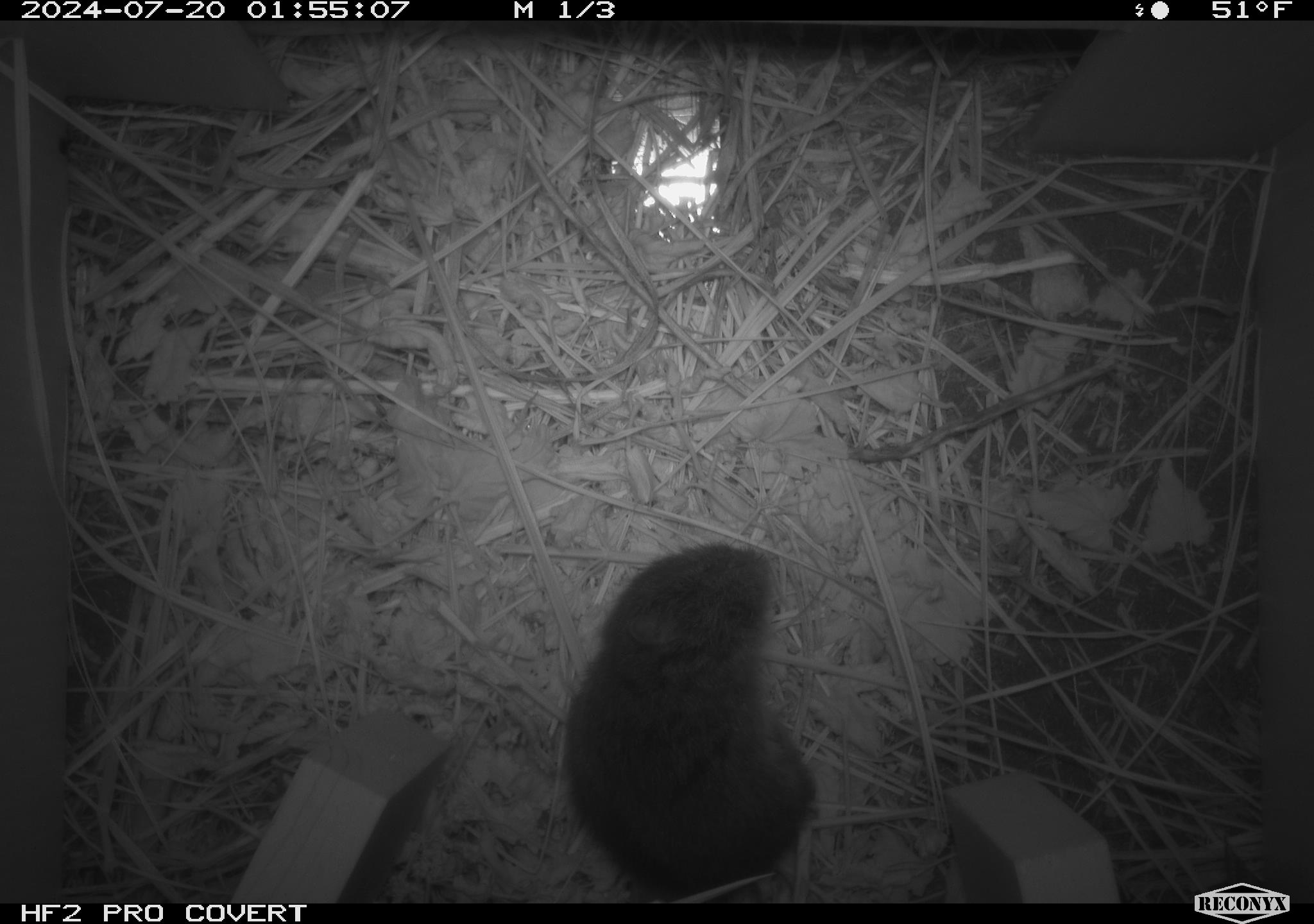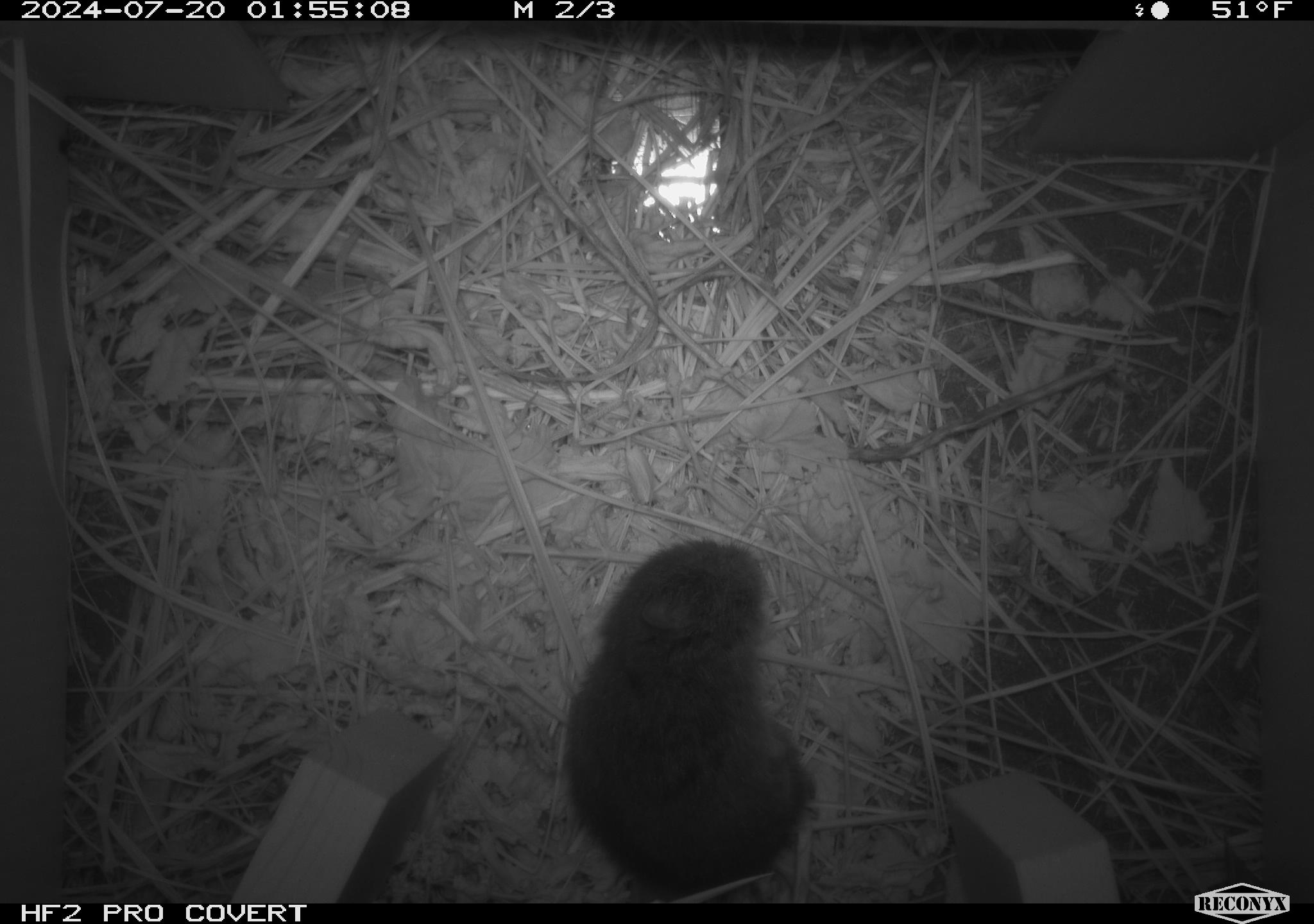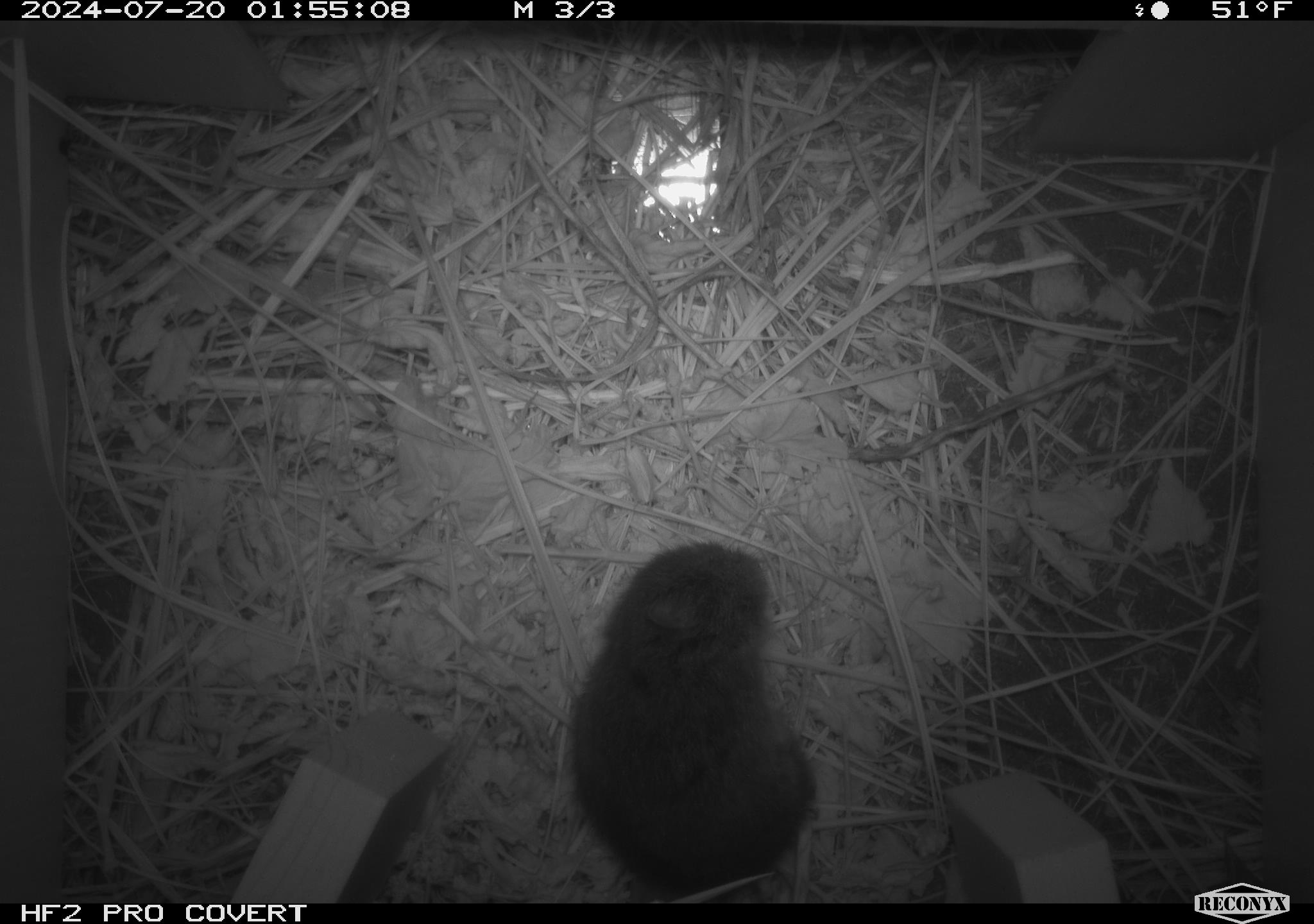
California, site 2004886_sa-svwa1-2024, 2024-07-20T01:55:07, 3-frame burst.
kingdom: Animalia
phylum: Chordata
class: Mammalia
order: Rodentia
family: Cricetidae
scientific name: Arvicolinae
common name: voles, lemmings, and muskrats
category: arvicolinae subfamily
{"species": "arvicolinae subfamily (voles, lemmings, and muskrats) (Arvicolinae)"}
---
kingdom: Animalia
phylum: Arthropoda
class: Malacostraca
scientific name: Malacostraca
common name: amphipods, crabs, isopods, krill, lobsters and shrimps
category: malacostracan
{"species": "malacostracan (amphipods, crabs, isopods, krill, lobsters and shrimps) (Malacostraca)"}